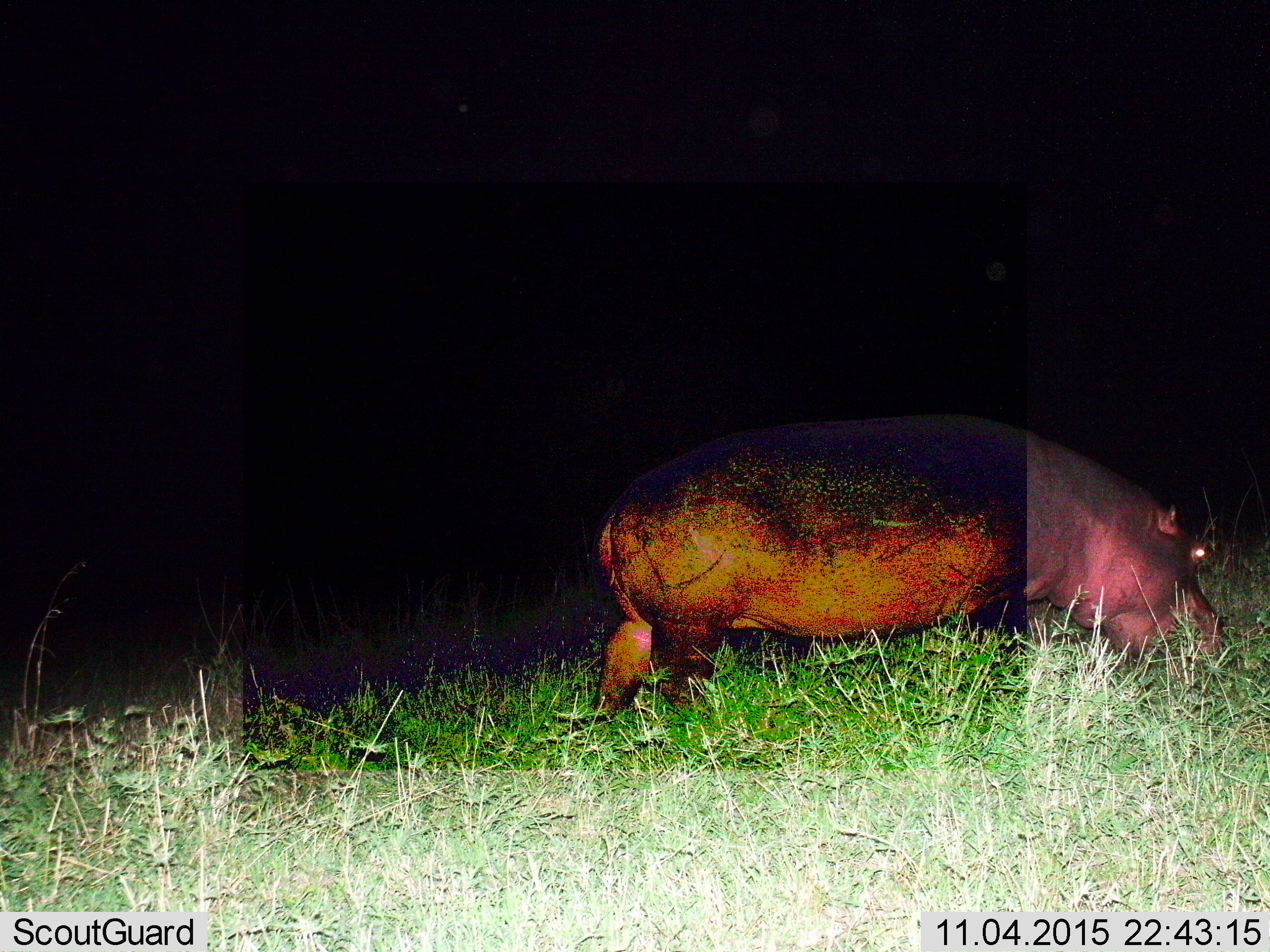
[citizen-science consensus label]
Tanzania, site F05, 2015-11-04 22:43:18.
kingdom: Animalia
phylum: Chordata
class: Mammalia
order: Artiodactyla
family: Hippopotamidae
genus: Hippopotamus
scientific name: Hippopotamus amphibius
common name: hippopotamus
Hippopotamus (Hippopotamus amphibius), count 1. Behavior (volunteer vote fractions): standing 12%, resting 0%, moving 19%, interacting 0%. Young present (vote fraction): 0%. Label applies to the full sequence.